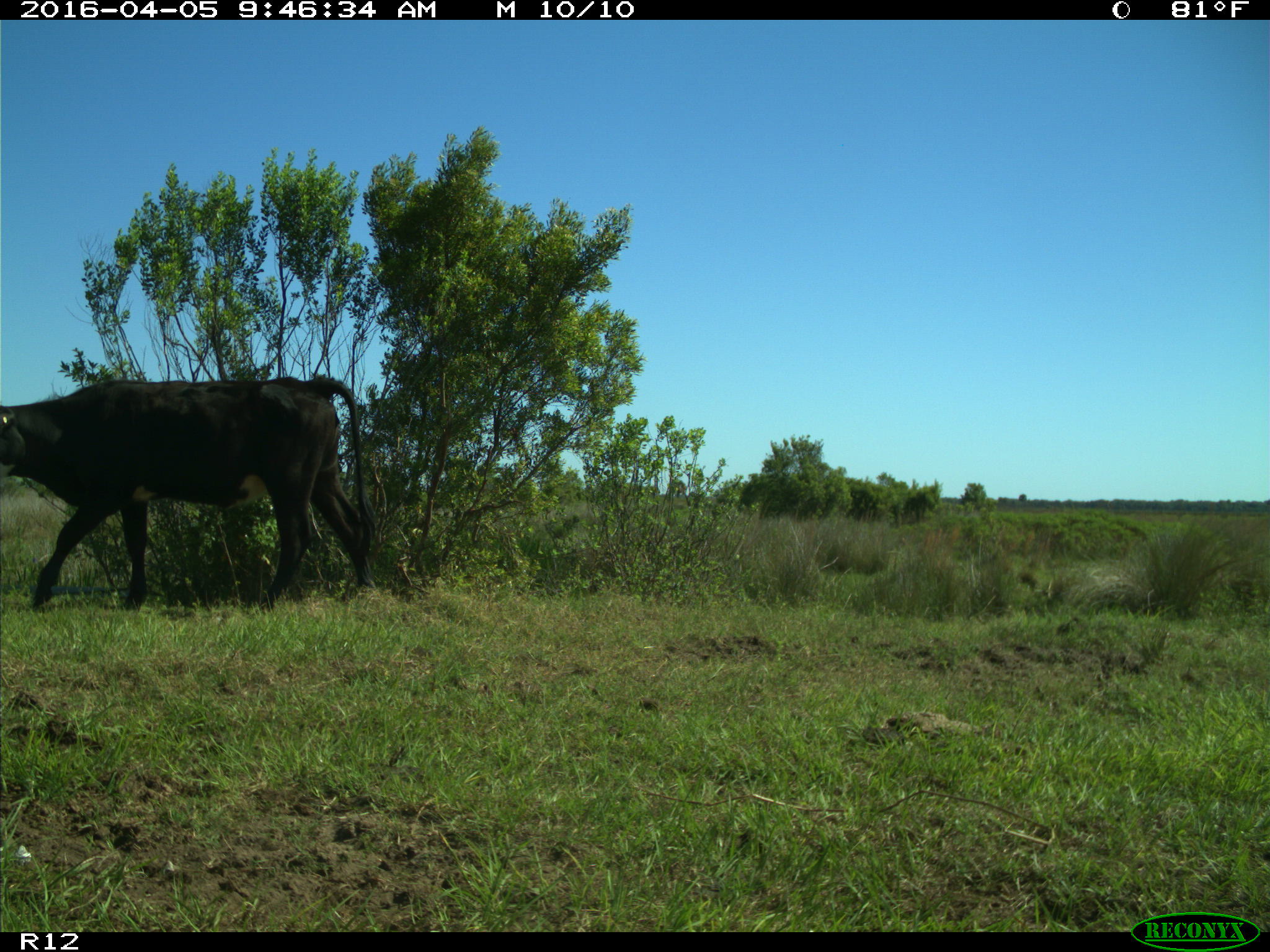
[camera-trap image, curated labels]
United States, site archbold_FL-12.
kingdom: Animalia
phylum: Chordata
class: Mammalia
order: Artiodactyla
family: Bovidae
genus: Bos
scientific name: Bos taurus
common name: domestic cow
Bos taurus (domestic cow).